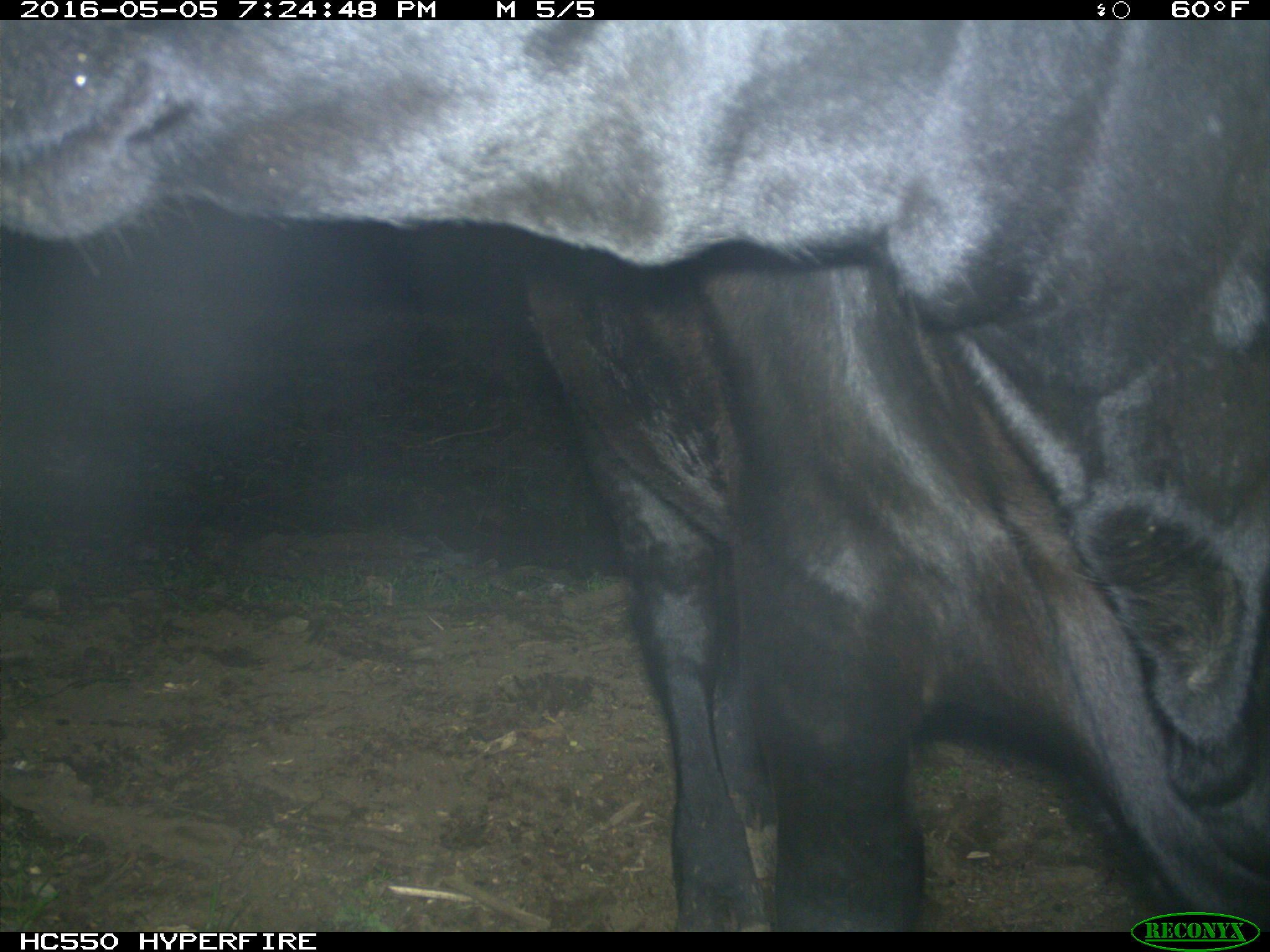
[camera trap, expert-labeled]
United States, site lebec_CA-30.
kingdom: Animalia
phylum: Chordata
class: Mammalia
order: Artiodactyla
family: Bovidae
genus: Bos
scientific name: Bos taurus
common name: domestic cow